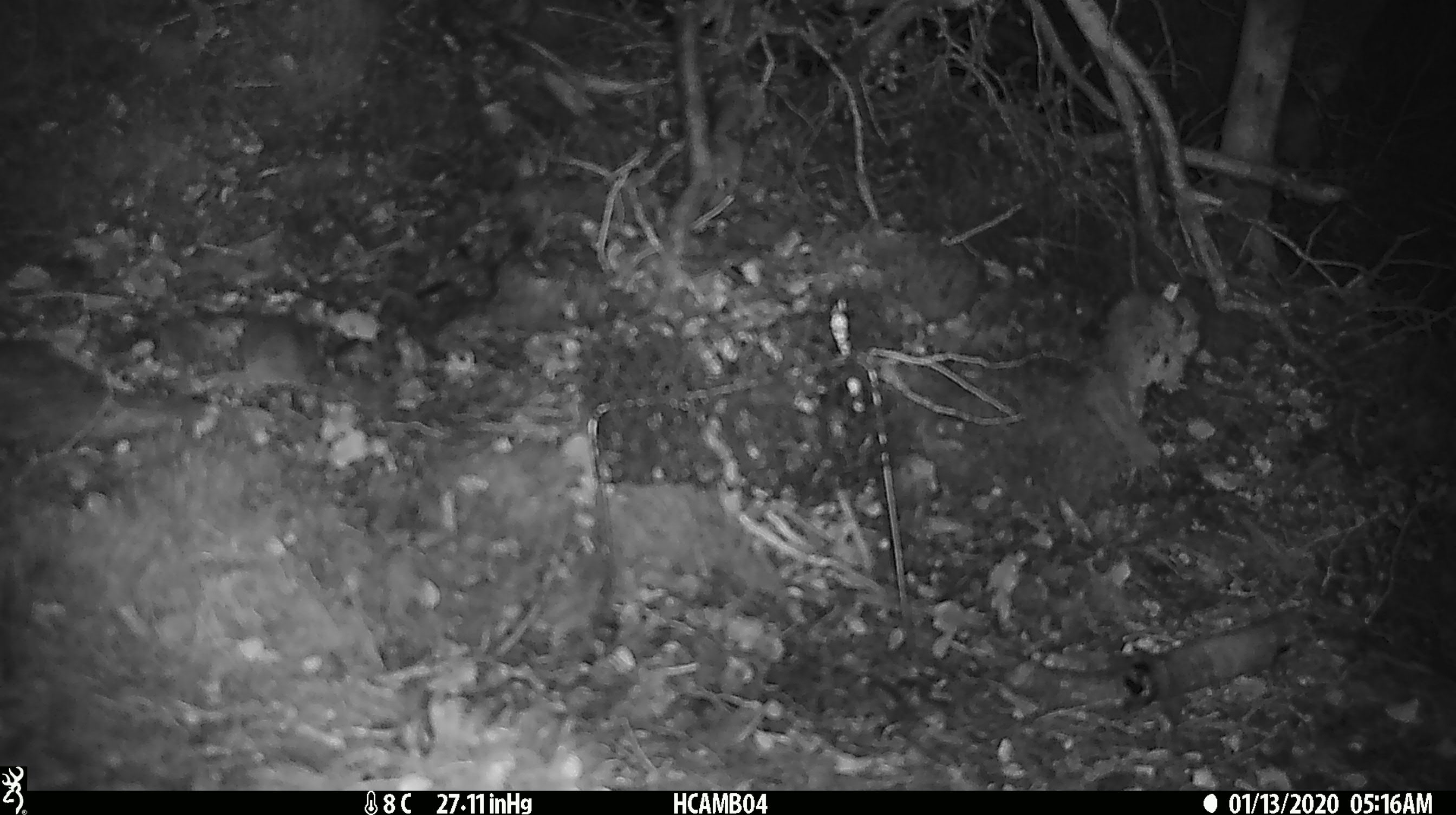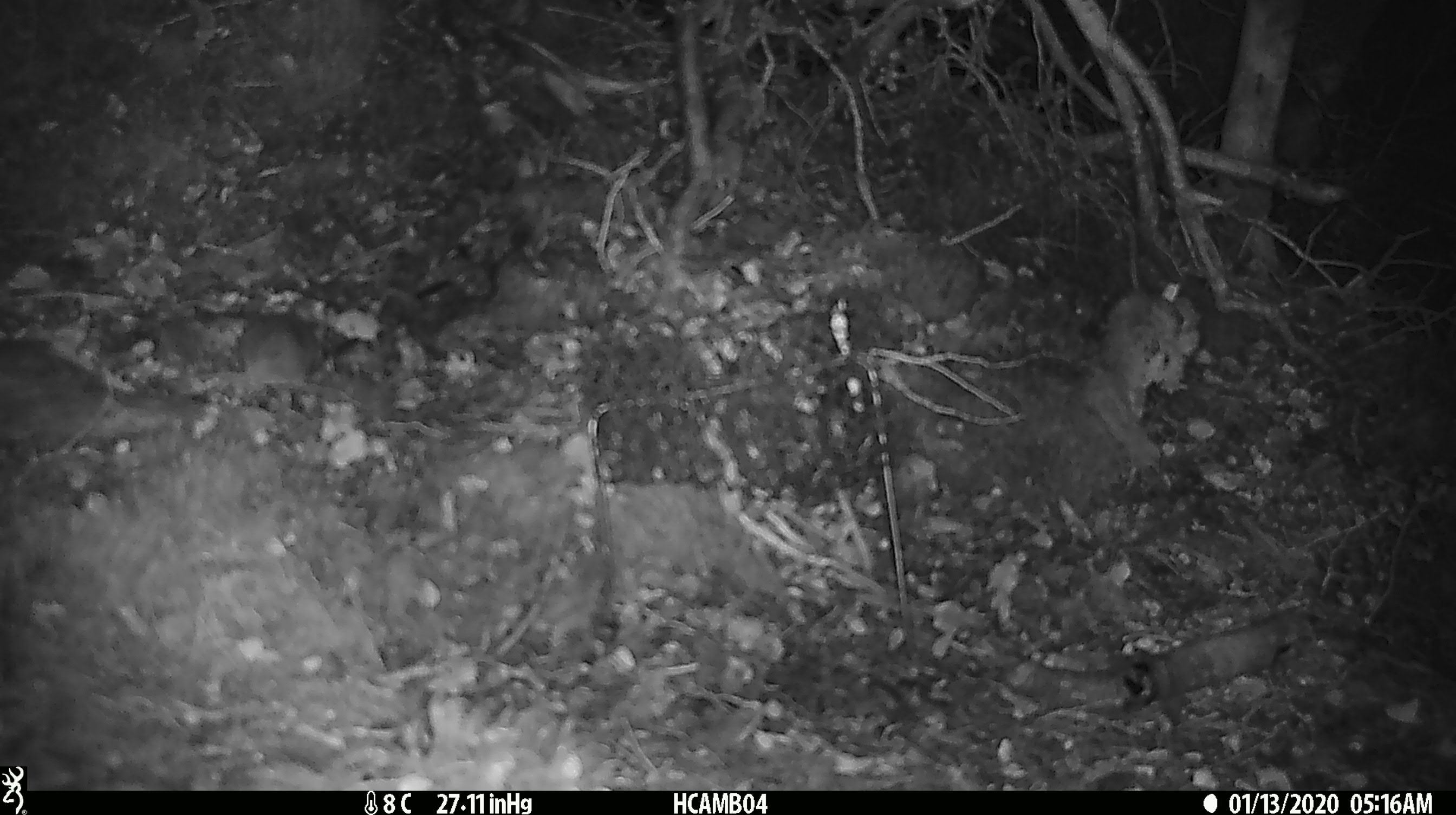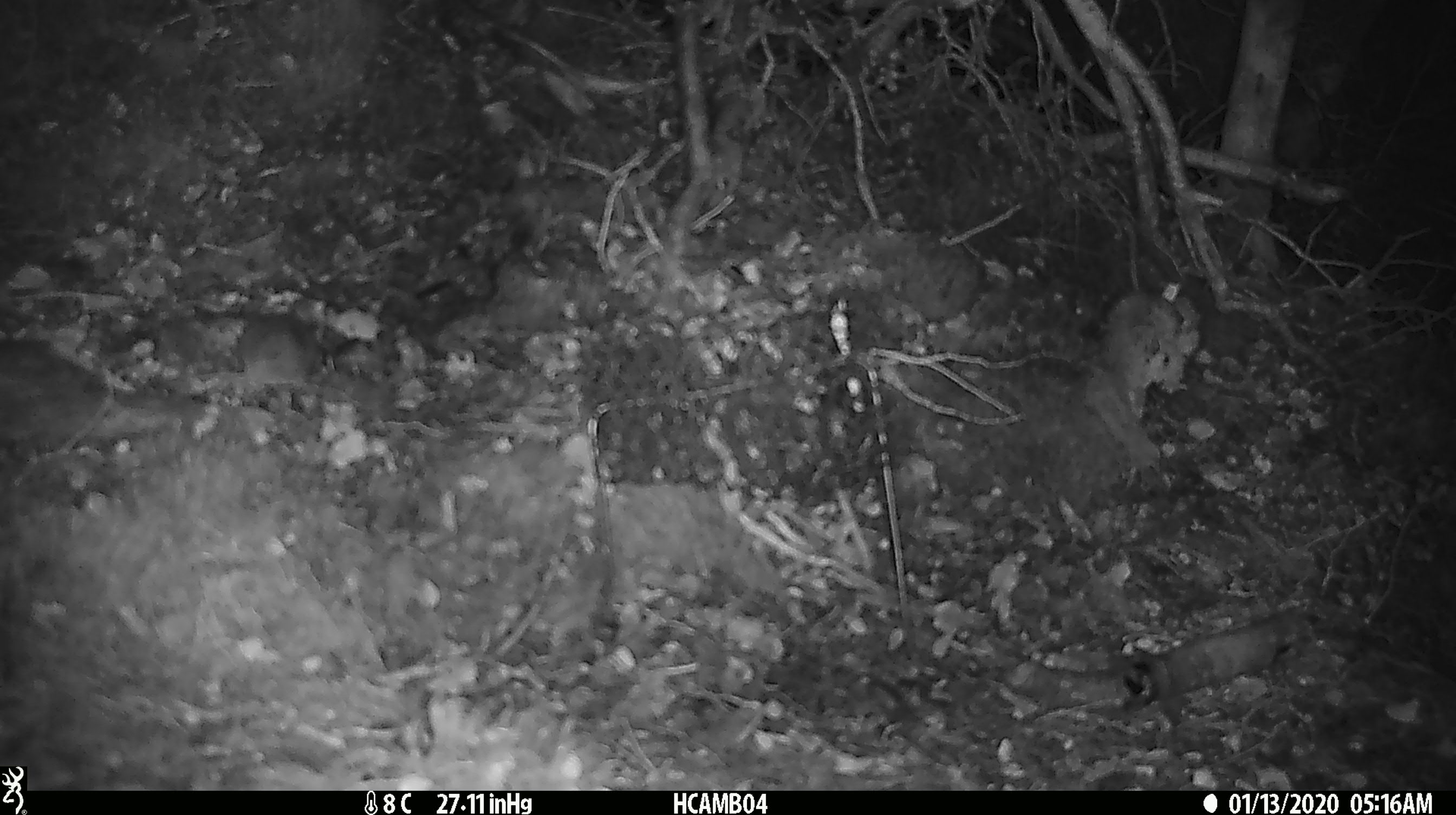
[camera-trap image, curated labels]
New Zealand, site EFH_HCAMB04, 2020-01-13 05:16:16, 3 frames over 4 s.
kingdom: Animalia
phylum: Chordata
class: Mammalia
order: Rodentia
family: Muridae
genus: Mus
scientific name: Mus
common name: mouse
Mouse (Mus).